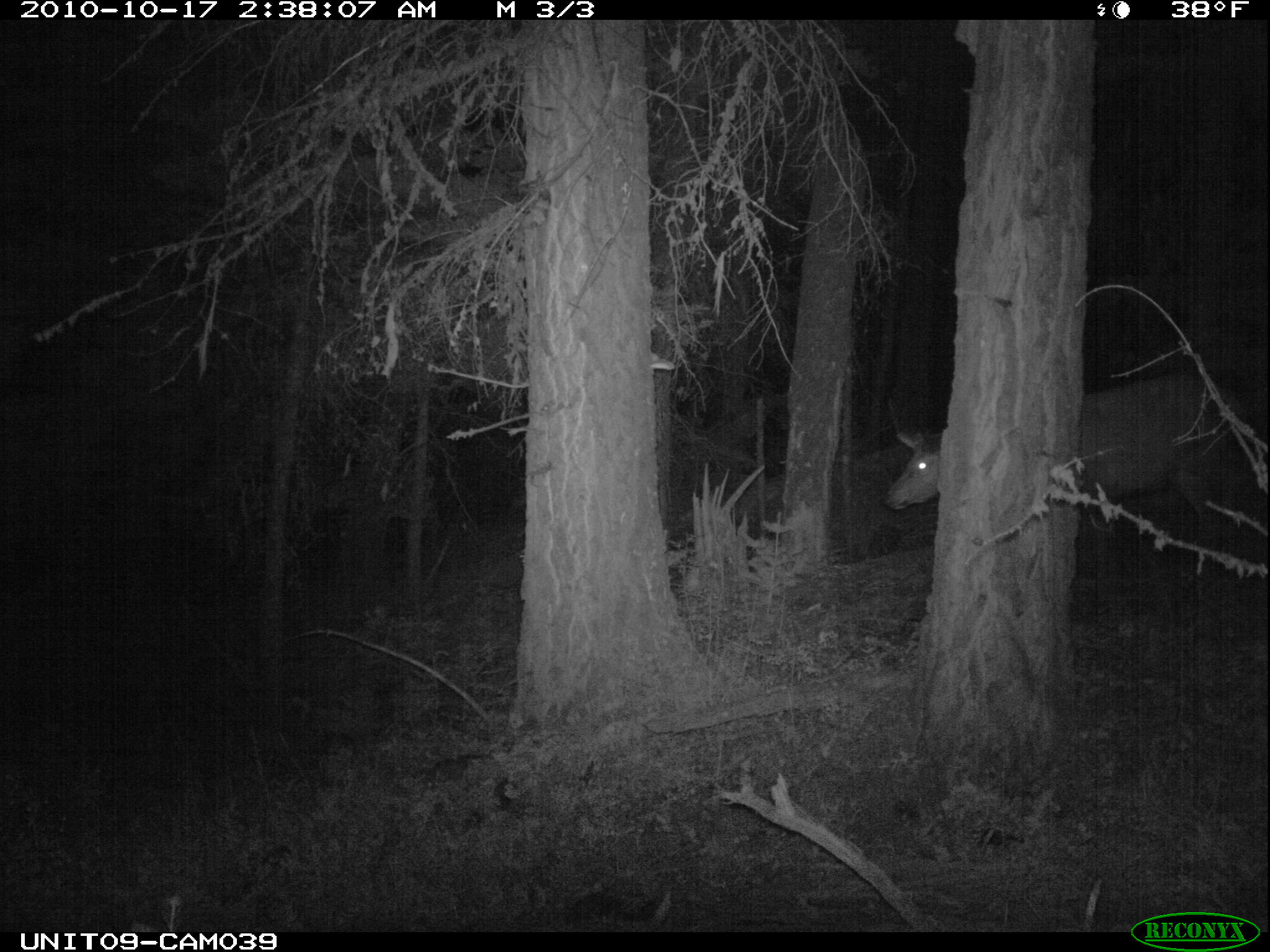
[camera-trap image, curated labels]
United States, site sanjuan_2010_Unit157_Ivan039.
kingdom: Animalia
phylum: Chordata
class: Mammalia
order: Artiodactyla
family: Cervidae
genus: Cervus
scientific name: Cervus elaphus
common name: red deer